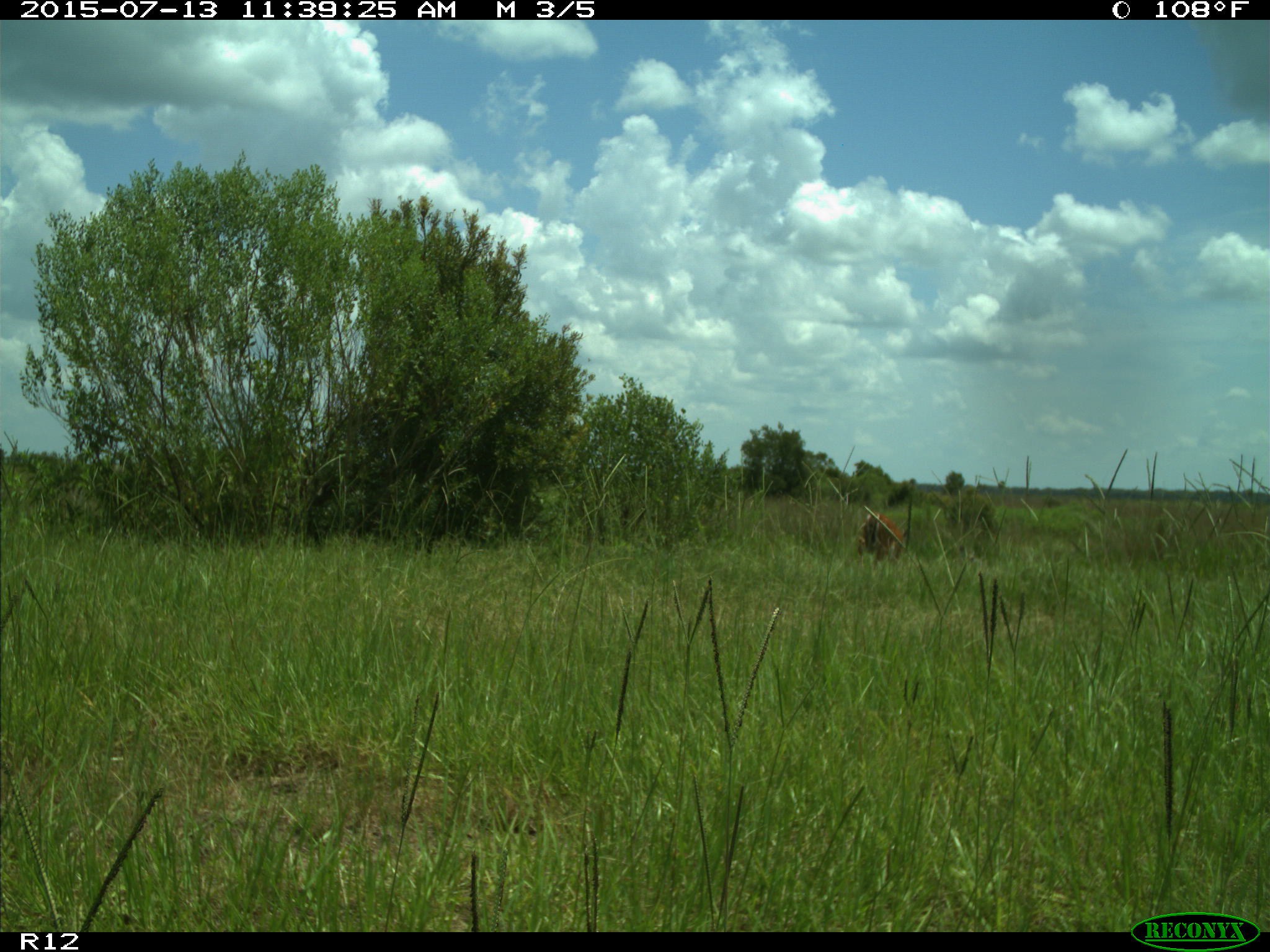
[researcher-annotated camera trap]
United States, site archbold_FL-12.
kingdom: Animalia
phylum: Chordata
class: Mammalia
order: Artiodactyla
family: Cervidae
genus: Odocoileus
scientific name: Odocoileus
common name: deer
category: unidentified deer